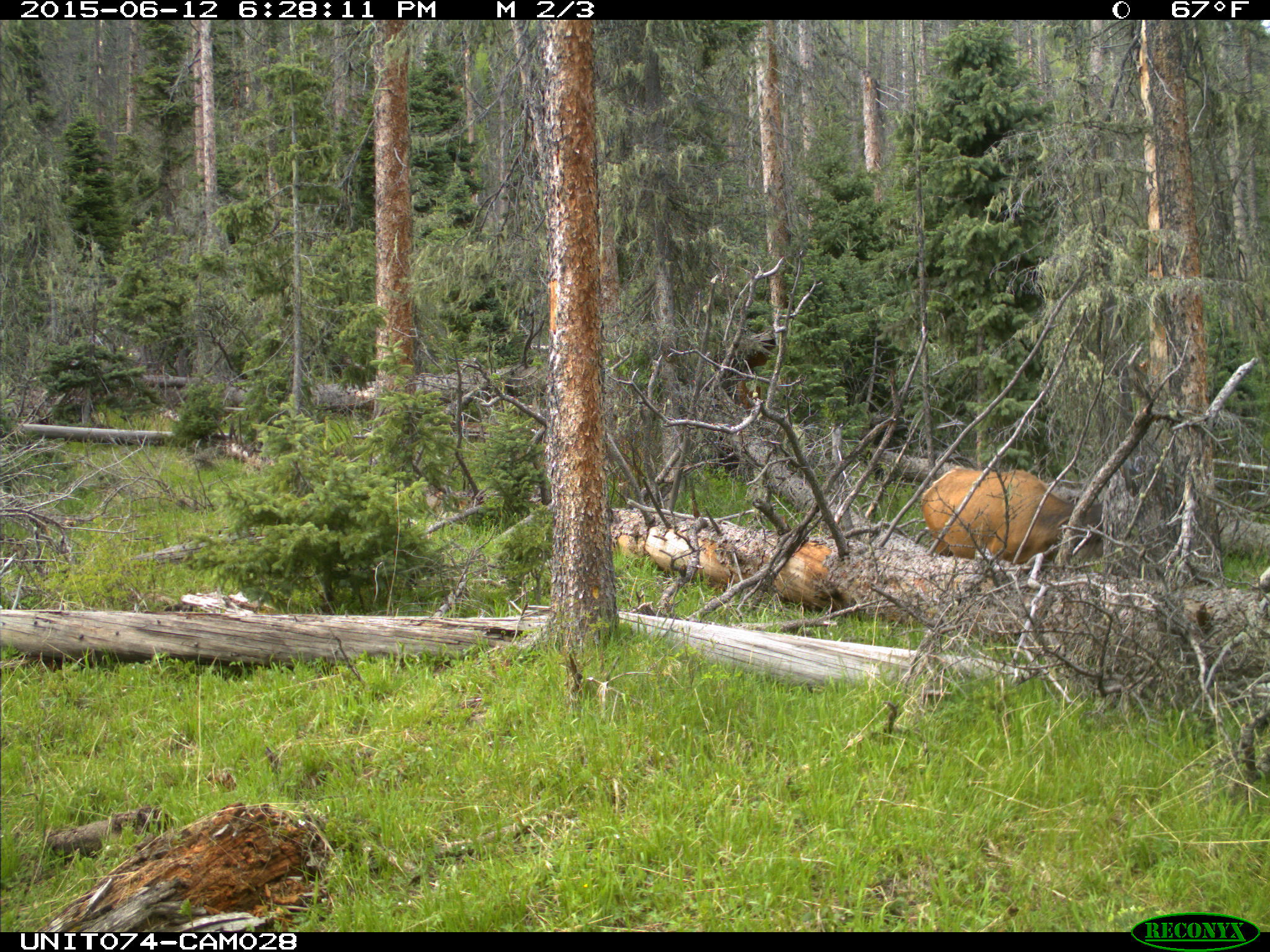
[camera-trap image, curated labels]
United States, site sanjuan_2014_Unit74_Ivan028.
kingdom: Animalia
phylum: Chordata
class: Mammalia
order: Artiodactyla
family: Cervidae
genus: Cervus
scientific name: Cervus elaphus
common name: red deer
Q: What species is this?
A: Cervus elaphus (red deer).